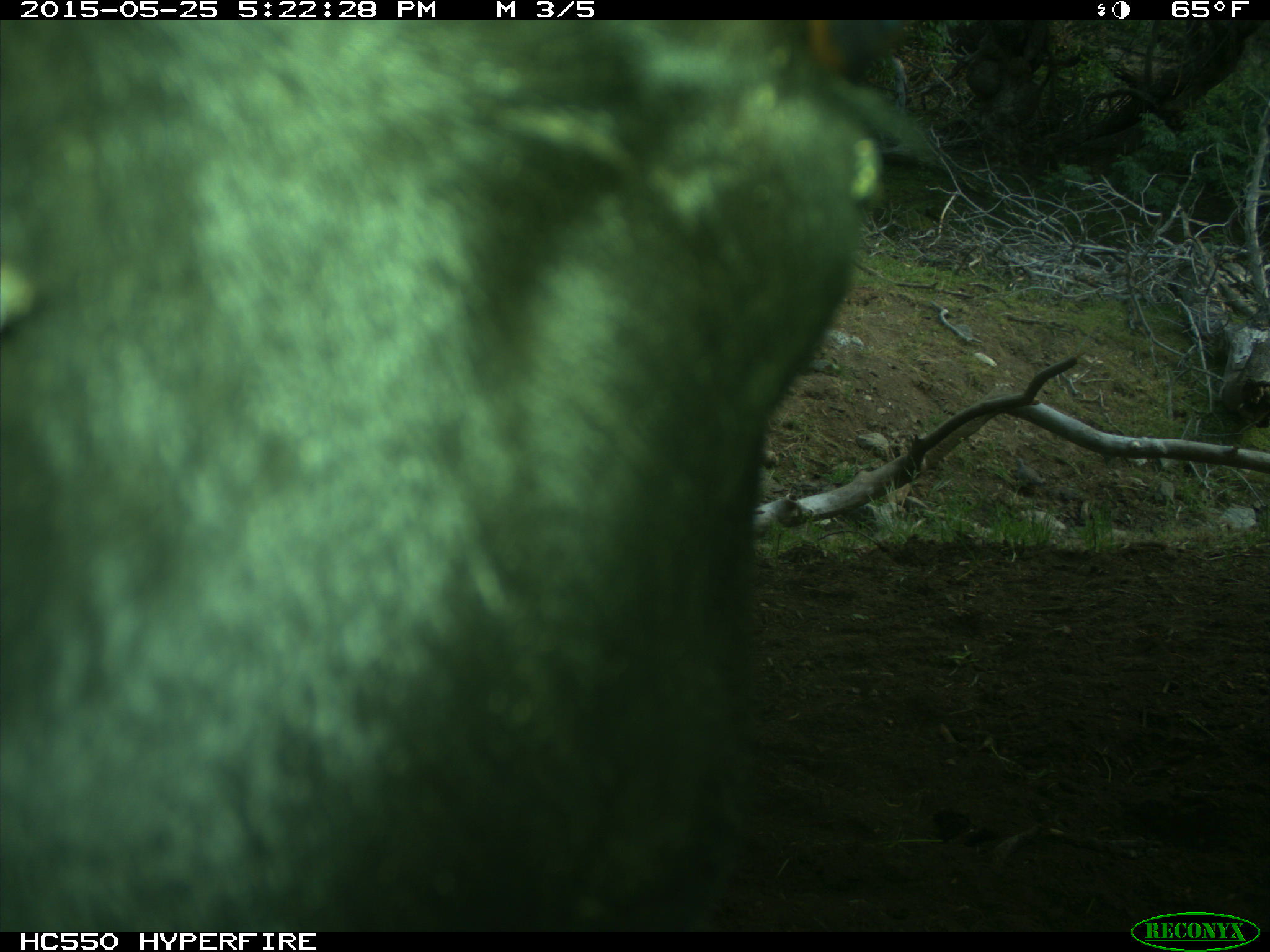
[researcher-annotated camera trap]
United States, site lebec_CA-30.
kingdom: Animalia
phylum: Chordata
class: Mammalia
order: Artiodactyla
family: Bovidae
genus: Bos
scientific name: Bos taurus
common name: domestic cow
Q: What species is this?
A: Bos taurus (domestic cow).